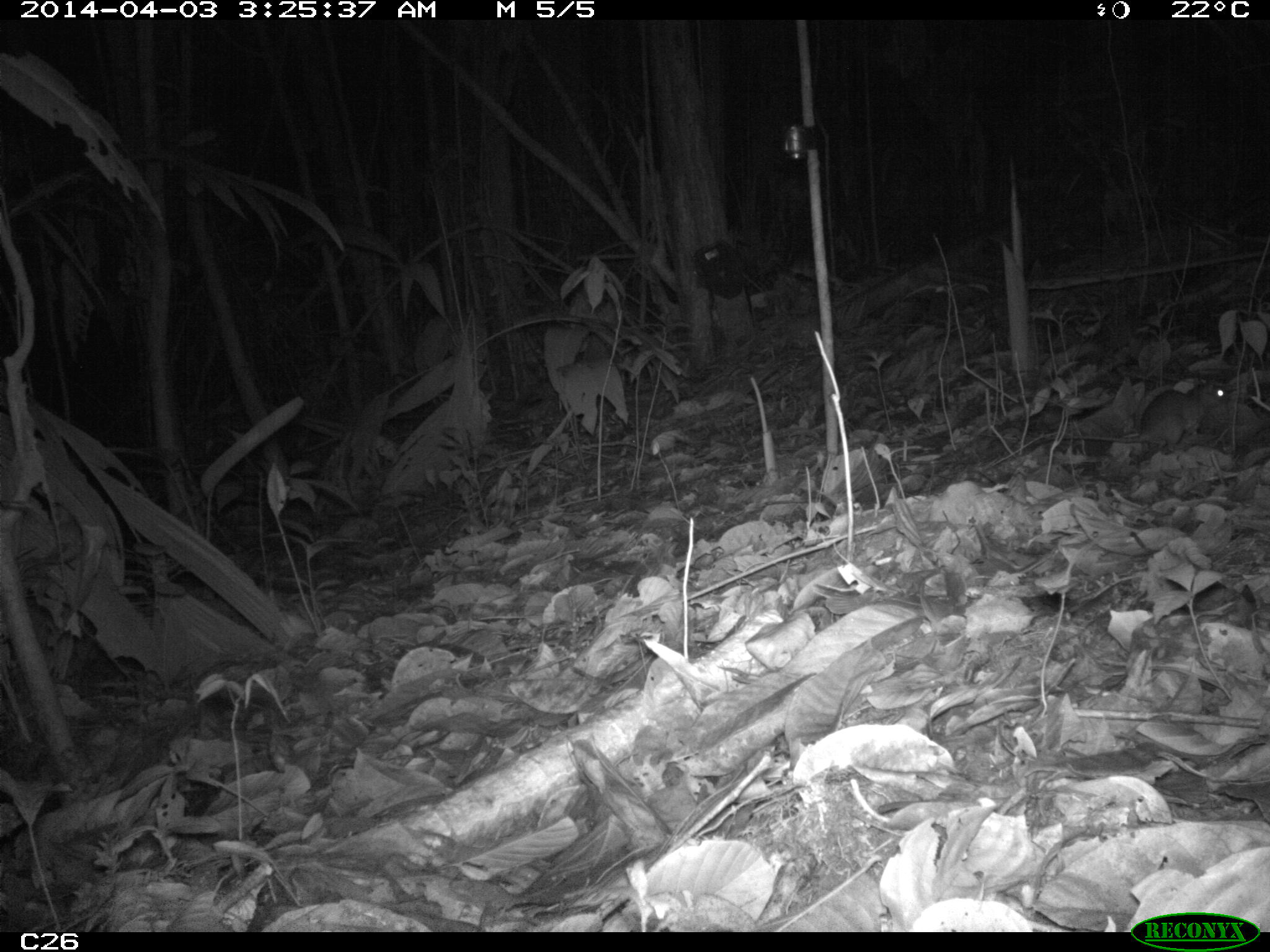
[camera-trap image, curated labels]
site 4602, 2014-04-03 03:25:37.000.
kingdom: Animalia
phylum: Chordata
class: Mammalia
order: Rodentia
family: Muridae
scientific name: Muridae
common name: mice, rats, and gerbils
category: unknown mouse or rat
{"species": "unknown mouse or rat (mice, rats, and gerbils) (Muridae)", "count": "1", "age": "adult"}